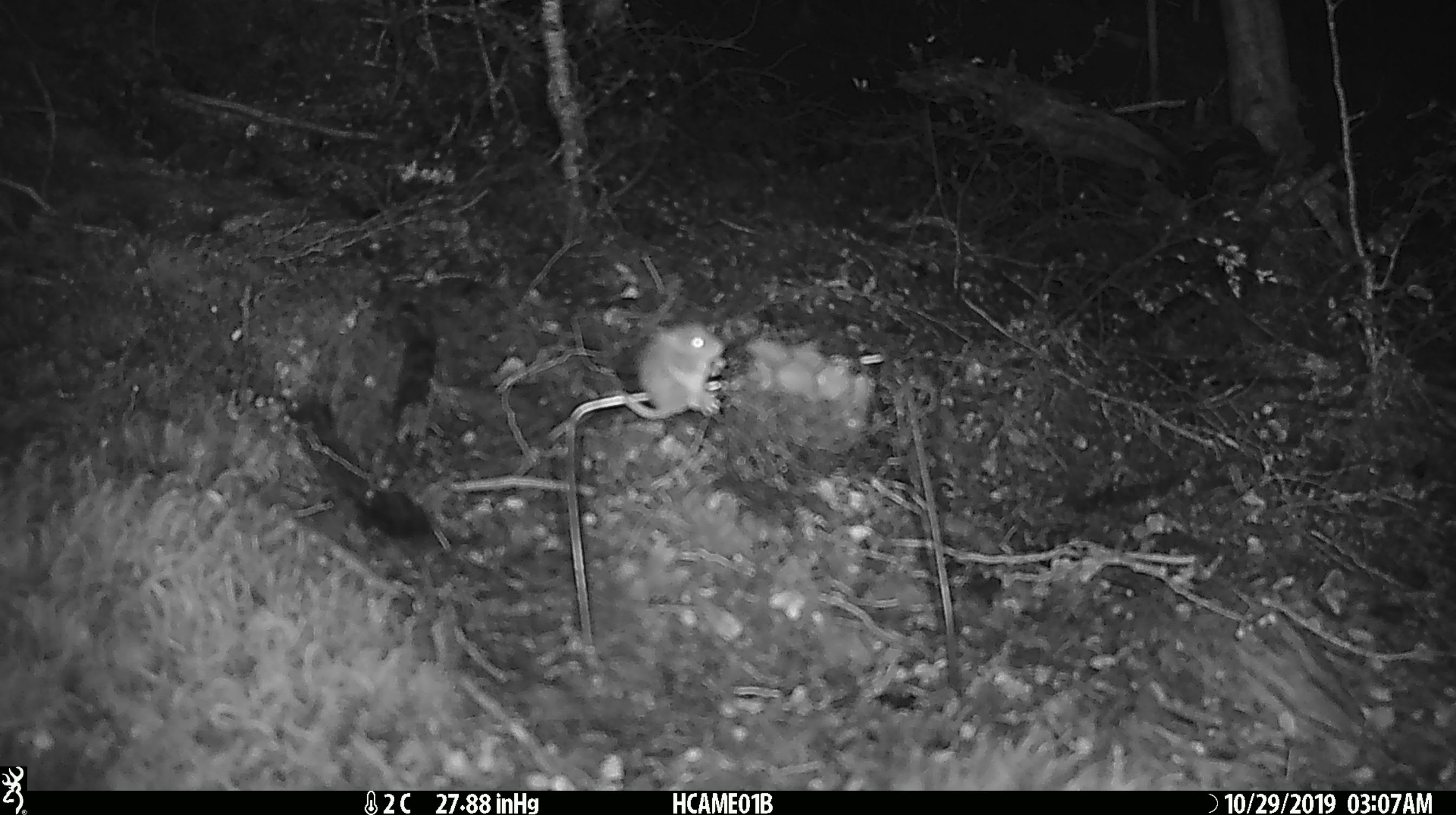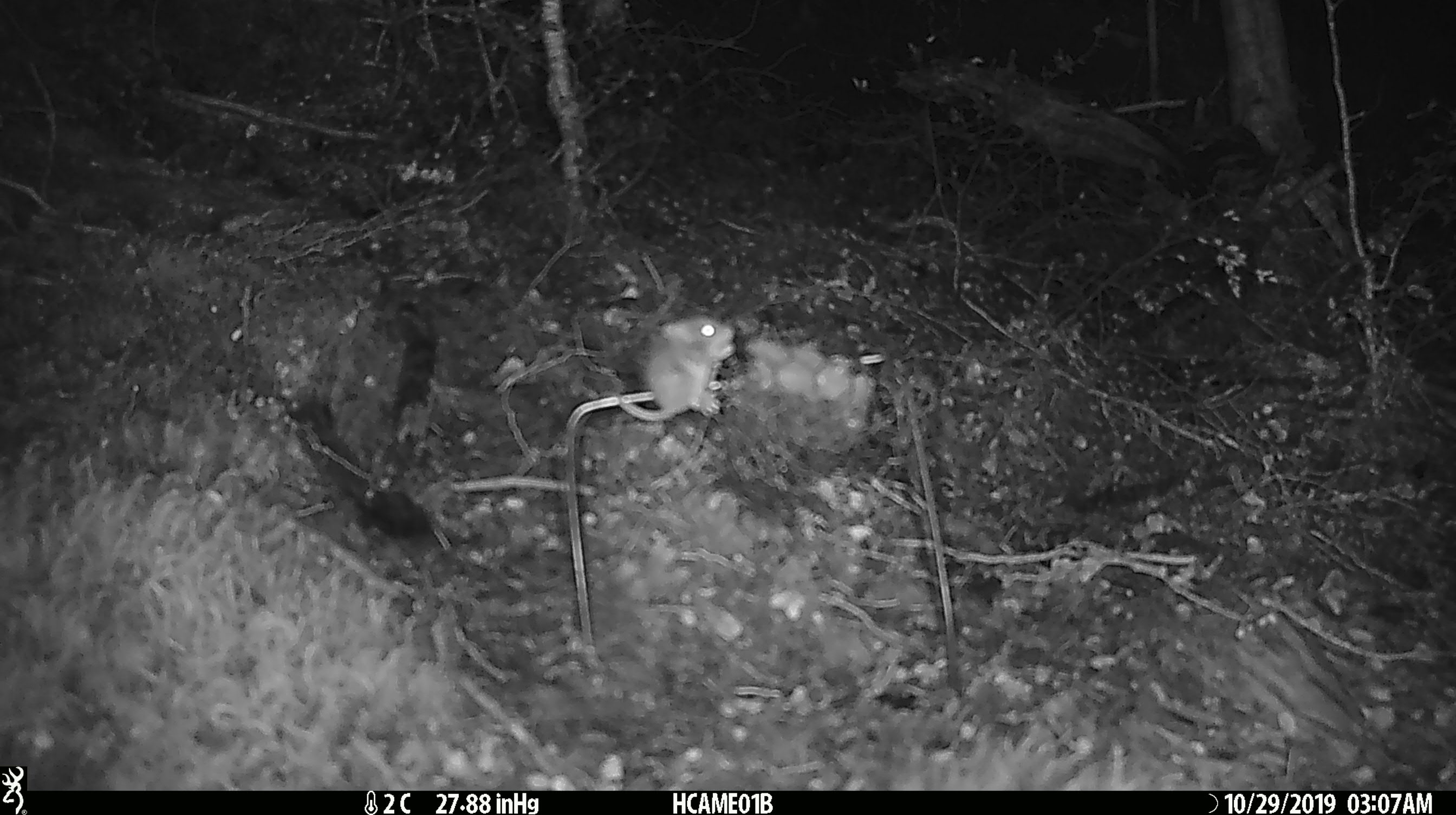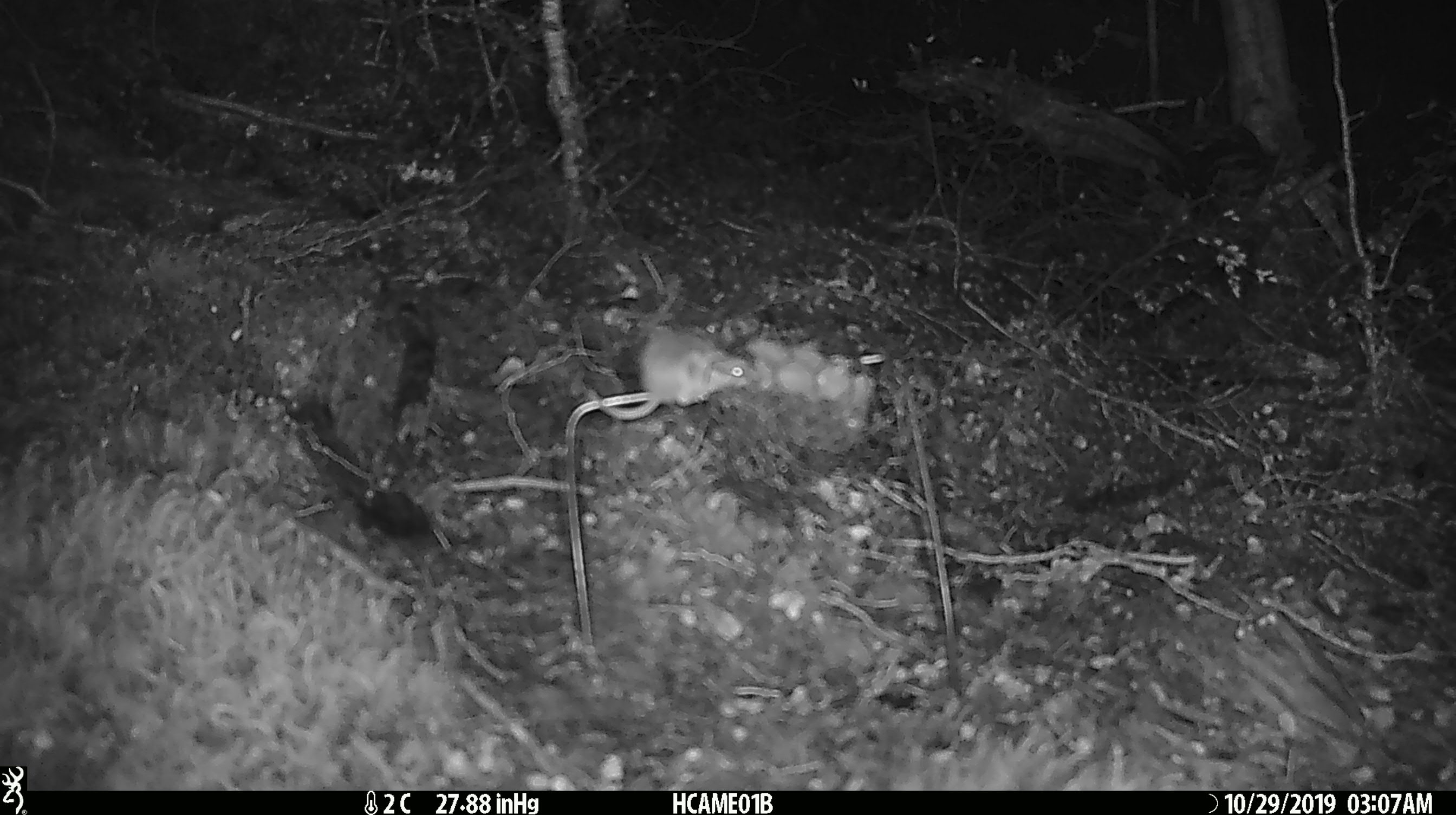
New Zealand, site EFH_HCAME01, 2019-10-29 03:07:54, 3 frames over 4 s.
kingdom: Animalia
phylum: Chordata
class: Mammalia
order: Rodentia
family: Muridae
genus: Mus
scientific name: Mus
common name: mouse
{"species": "mouse (Mus)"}